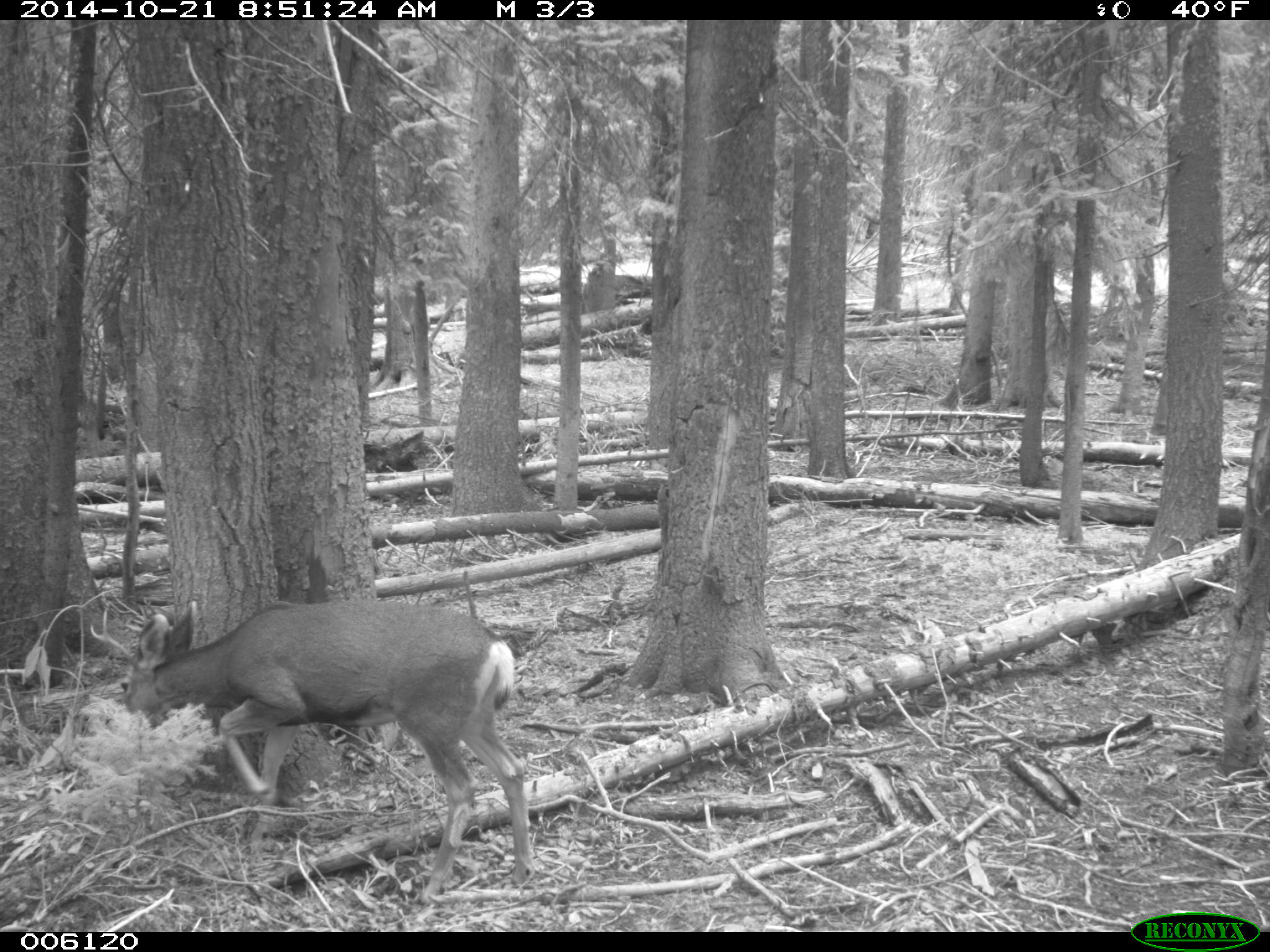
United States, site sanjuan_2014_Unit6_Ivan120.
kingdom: Animalia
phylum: Chordata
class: Mammalia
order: Artiodactyla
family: Cervidae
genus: Odocoileus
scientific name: Odocoileus hemionus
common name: mule deer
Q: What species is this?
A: Odocoileus hemionus (mule deer).